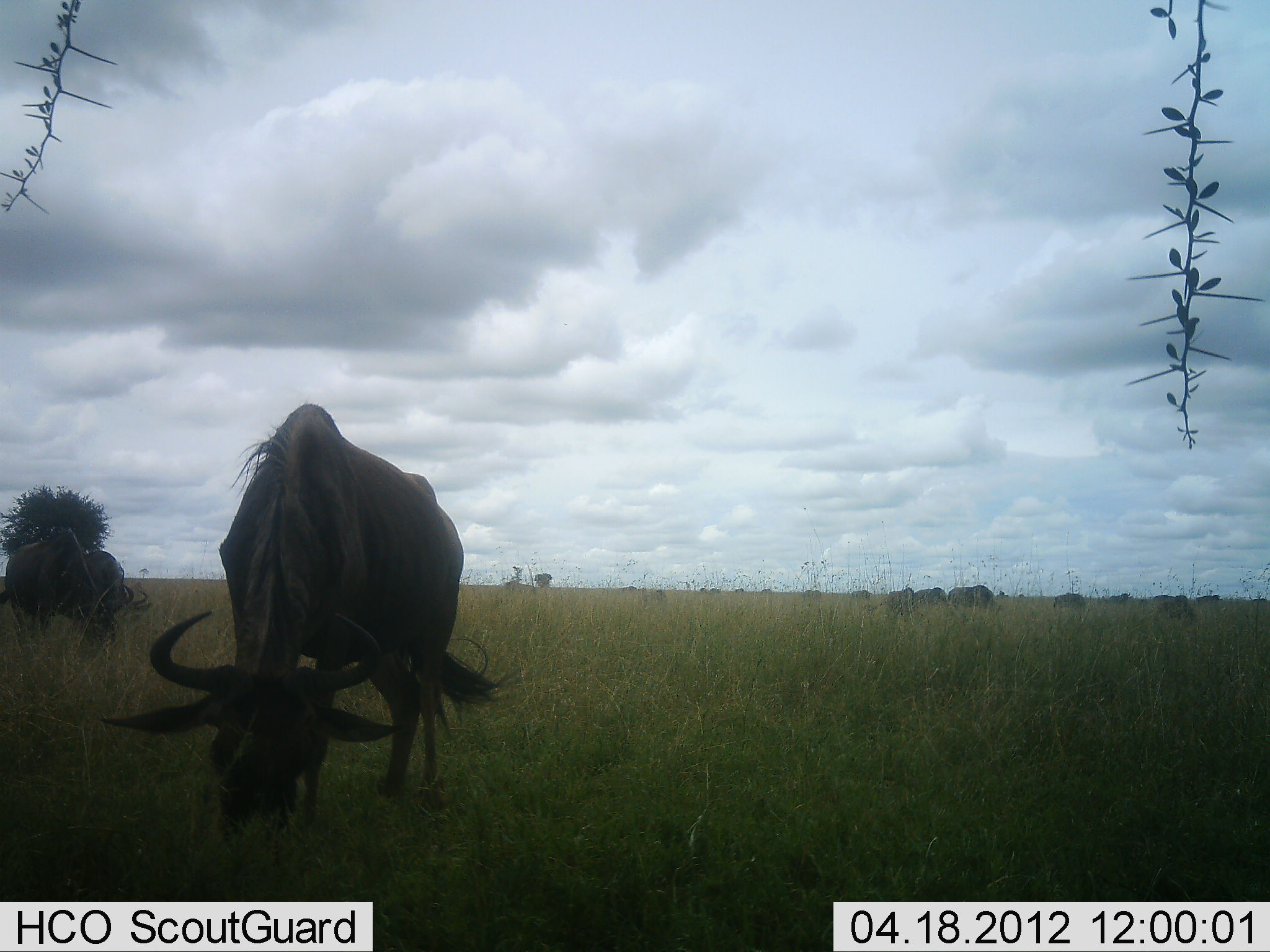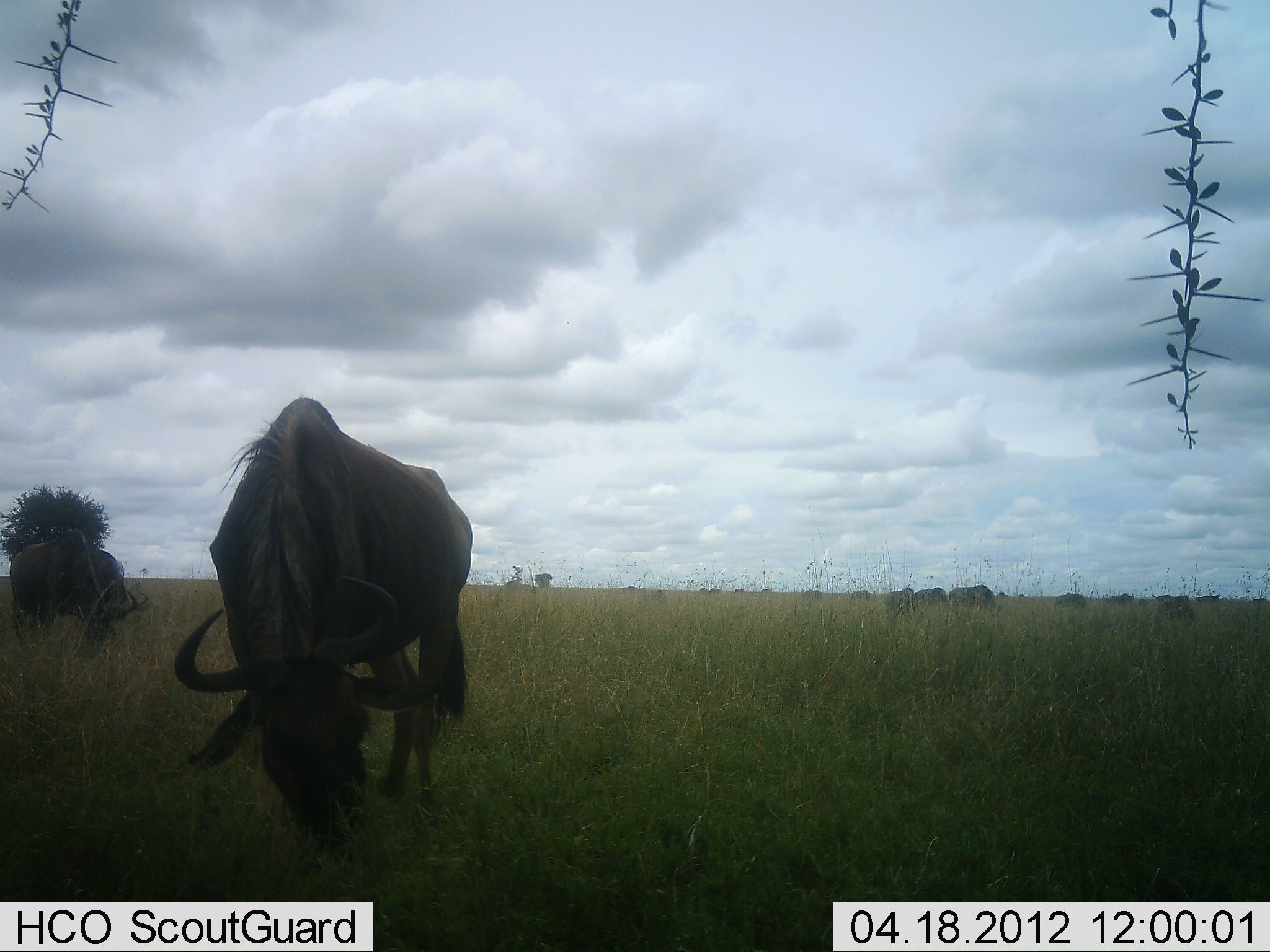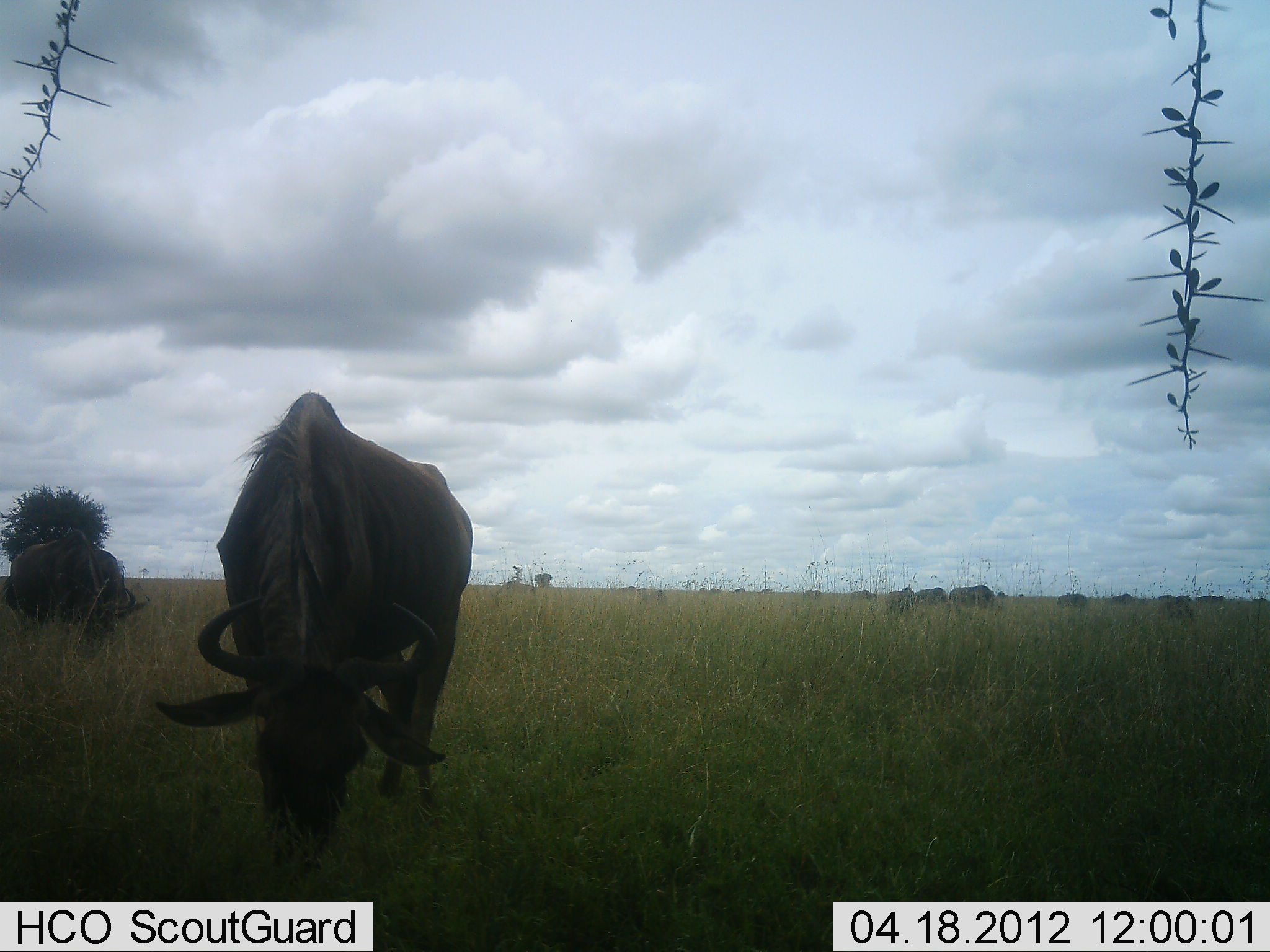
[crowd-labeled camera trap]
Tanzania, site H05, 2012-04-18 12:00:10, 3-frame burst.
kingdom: Animalia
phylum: Chordata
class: Mammalia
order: Artiodactyla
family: Bovidae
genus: Connochaetes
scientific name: Connochaetes taurinus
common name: blue wildebeest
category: wildebeest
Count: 11-50.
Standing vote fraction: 56%.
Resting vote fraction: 6%.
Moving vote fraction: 6%.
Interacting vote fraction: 6%.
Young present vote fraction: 0%.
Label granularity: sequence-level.